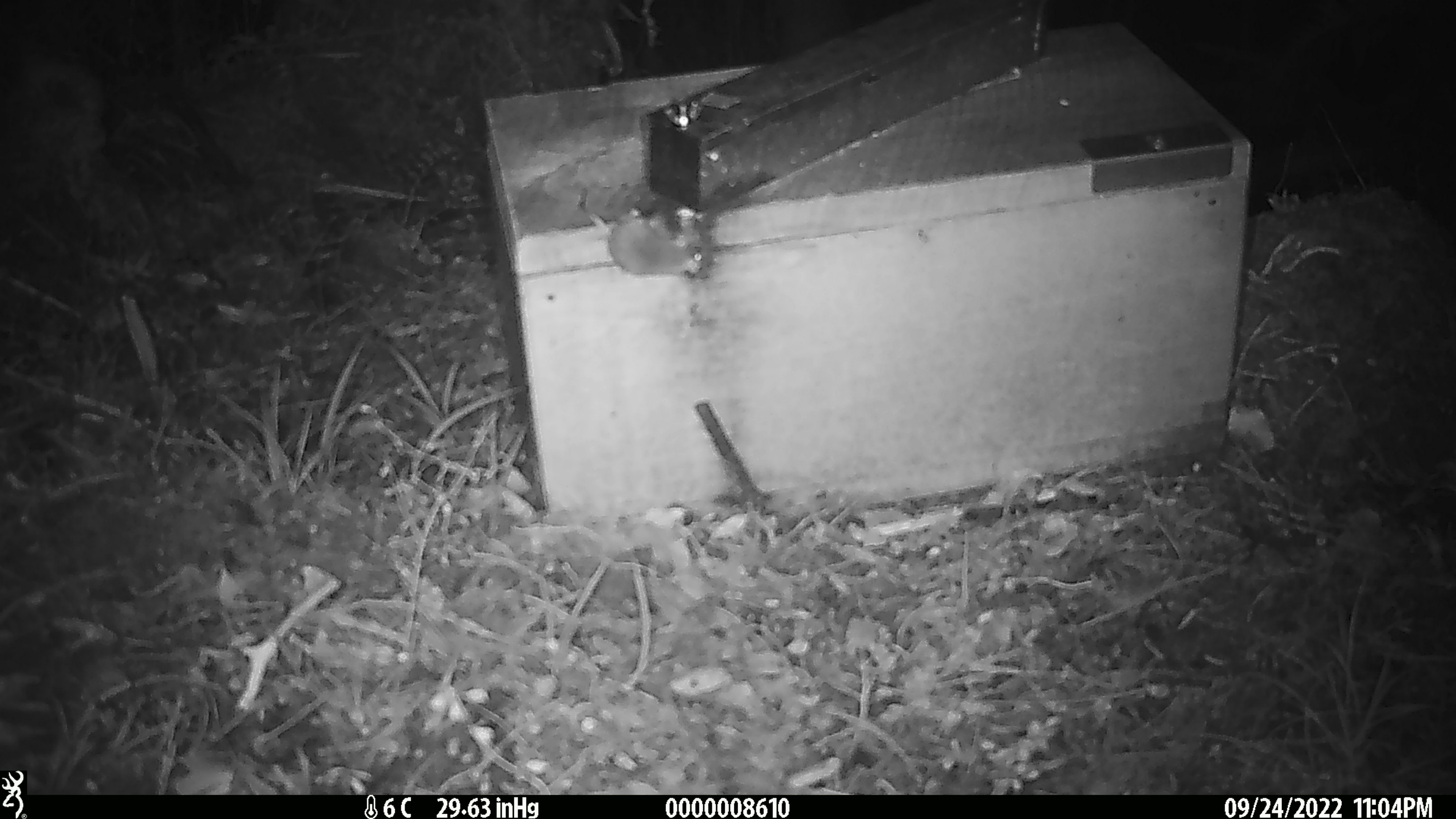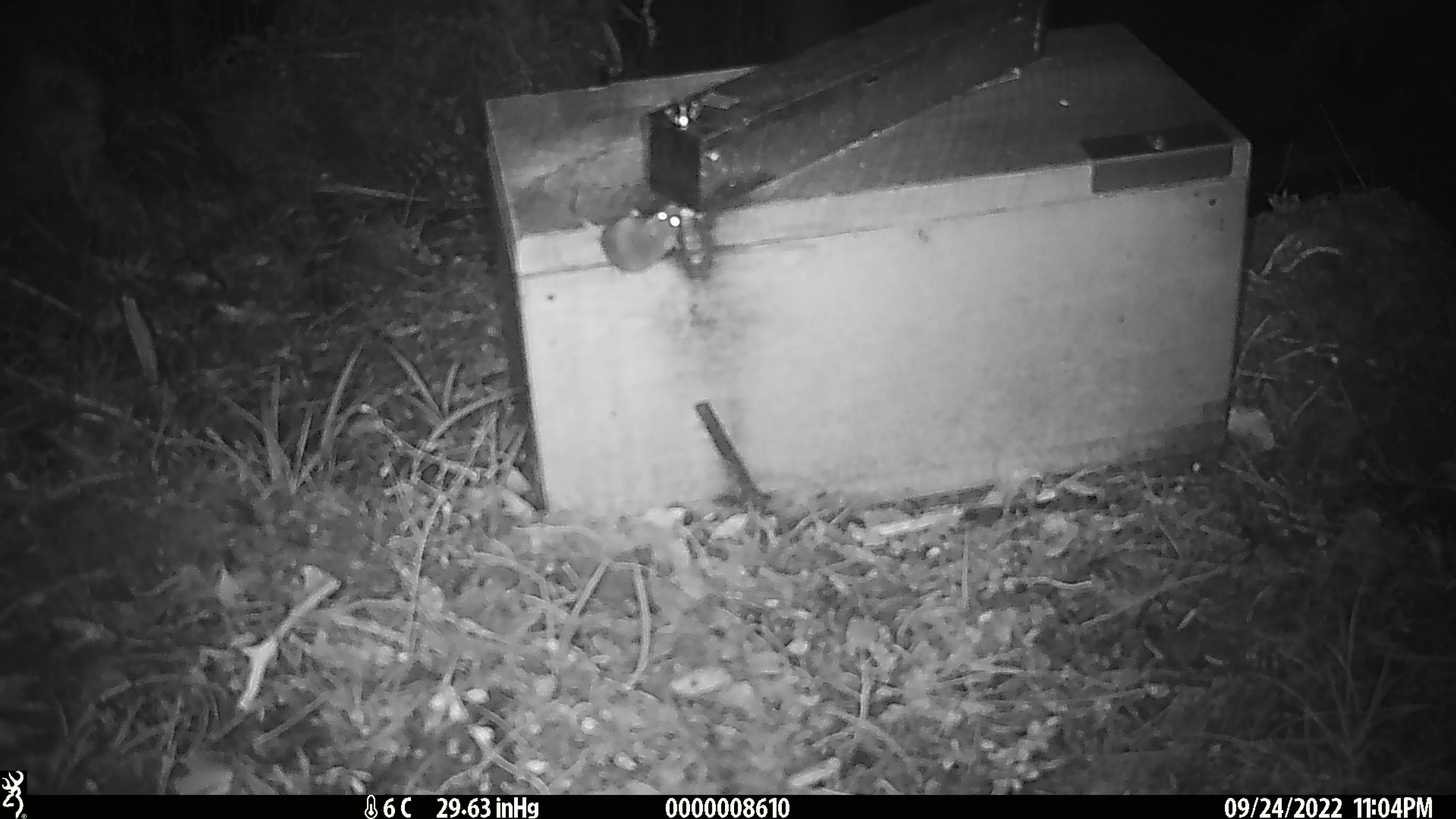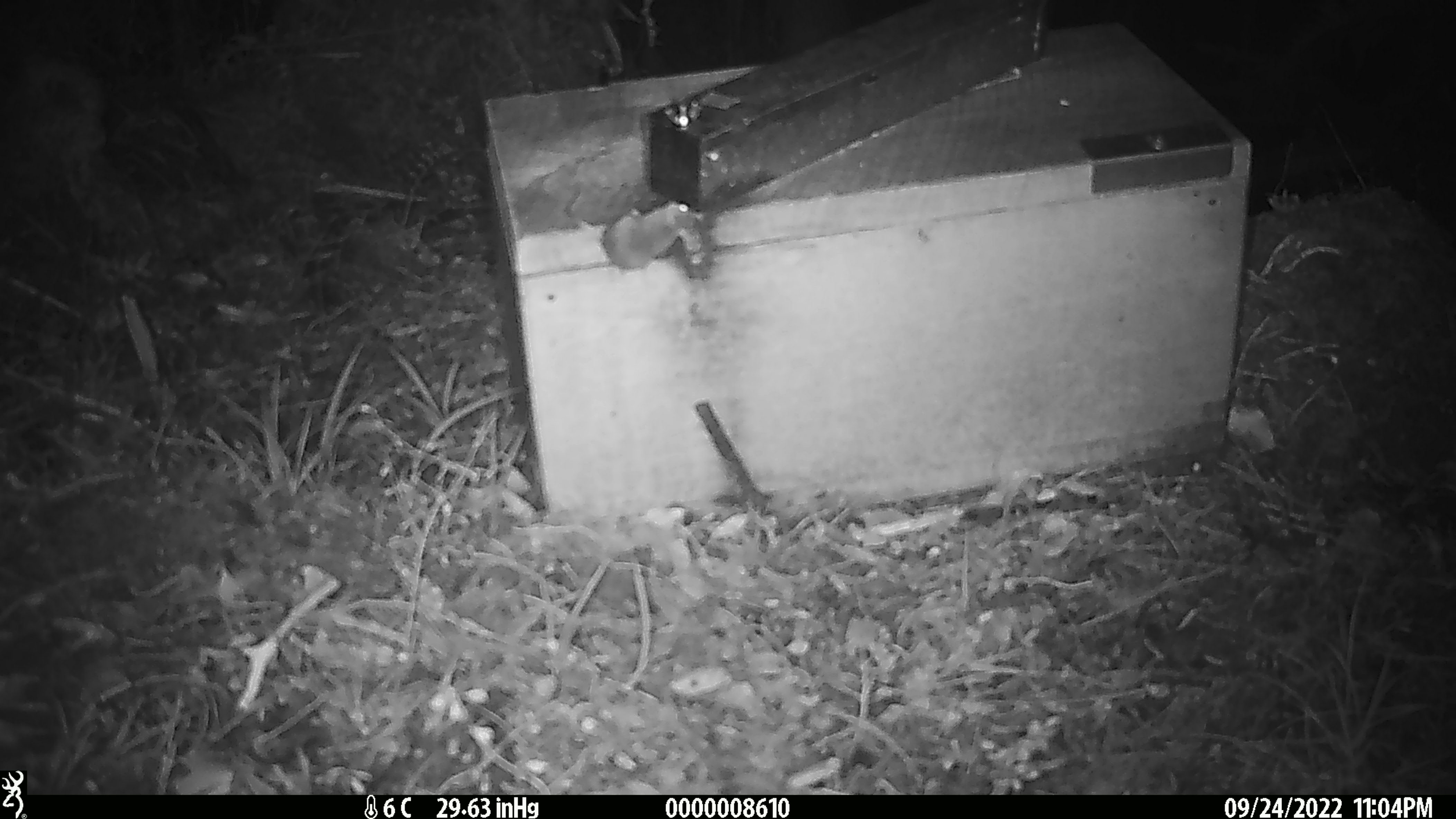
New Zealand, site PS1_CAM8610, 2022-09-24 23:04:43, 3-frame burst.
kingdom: Animalia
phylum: Chordata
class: Mammalia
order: Rodentia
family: Muridae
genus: Mus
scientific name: Mus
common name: mouse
Mouse (Mus).